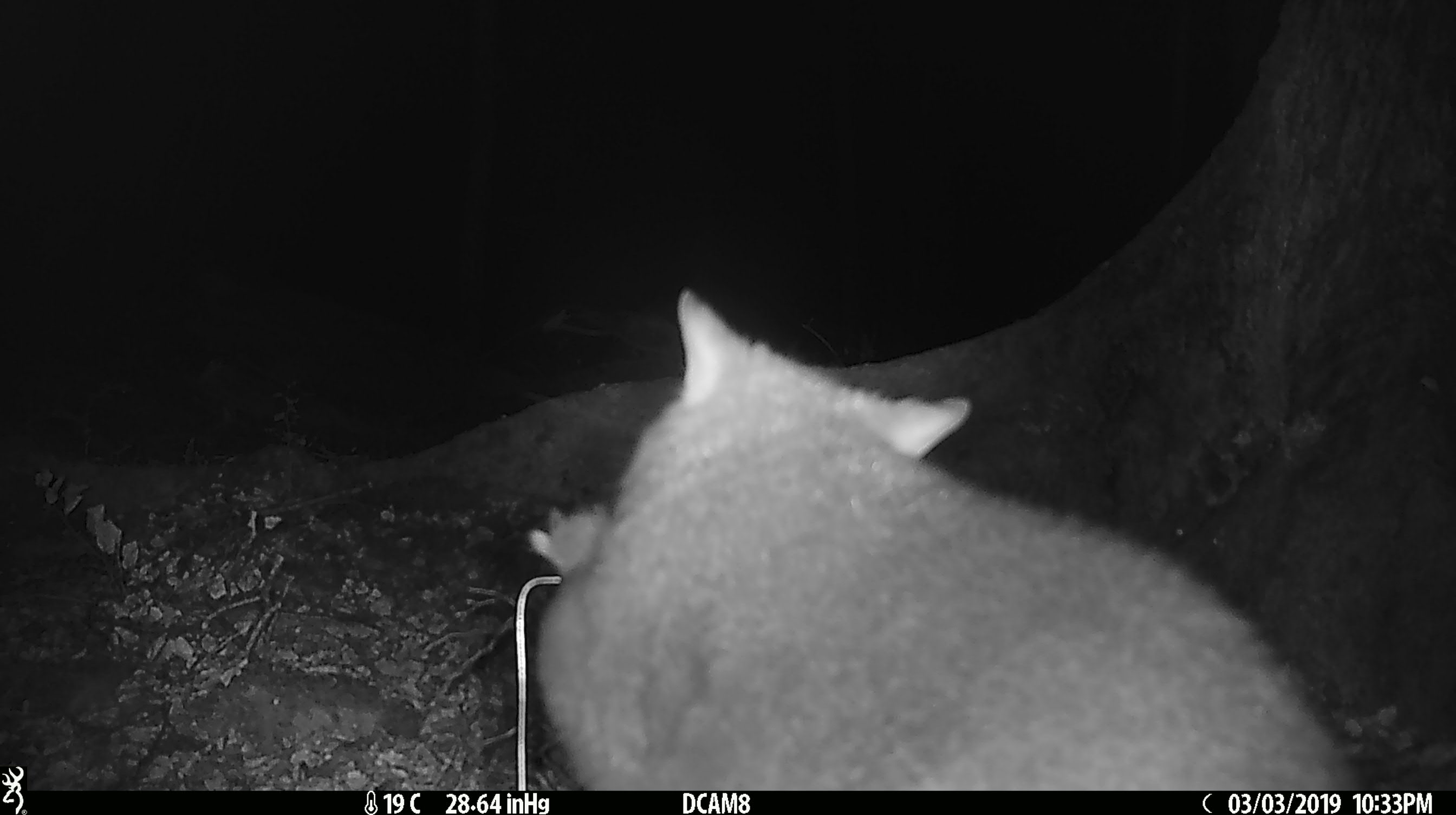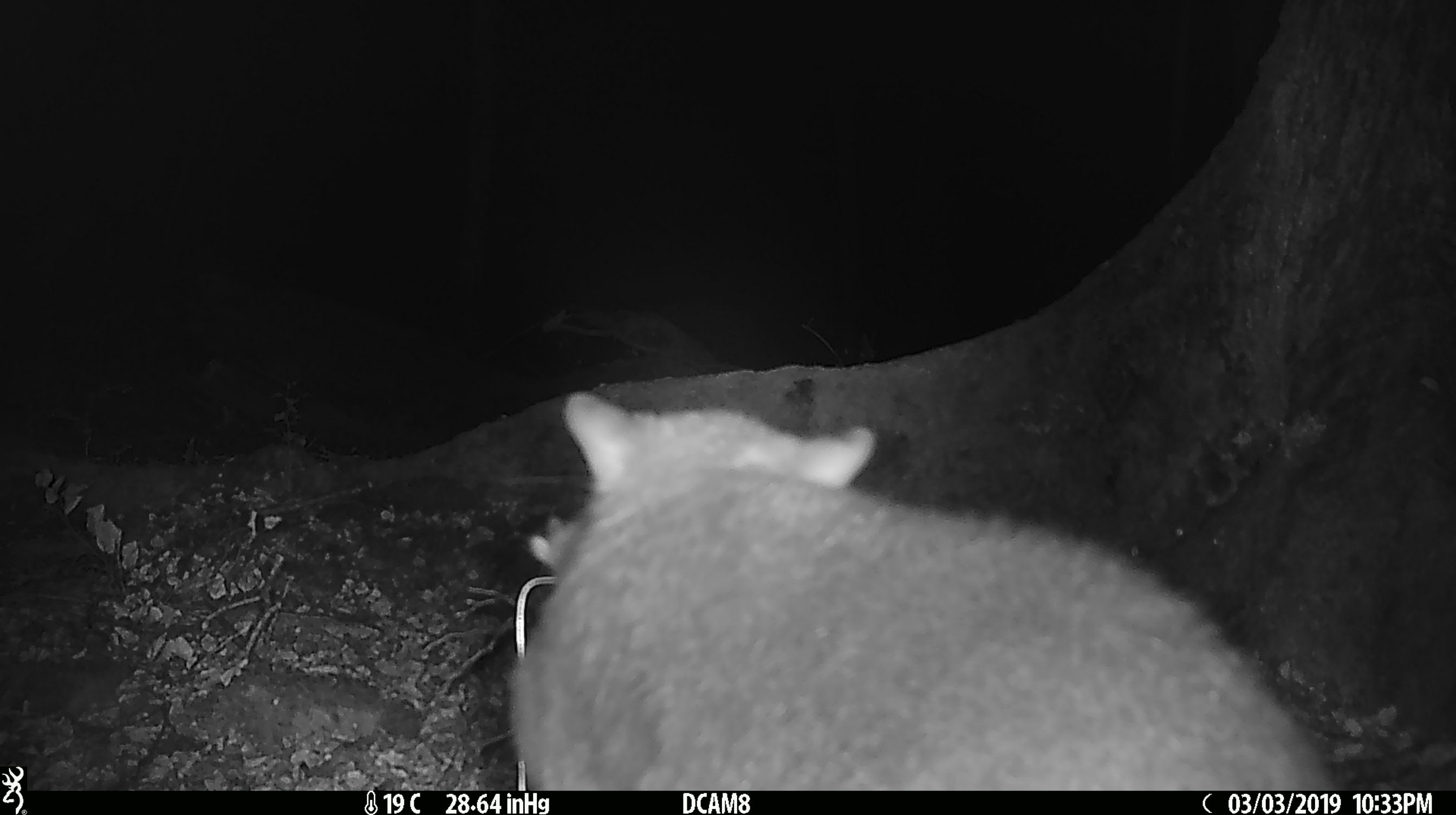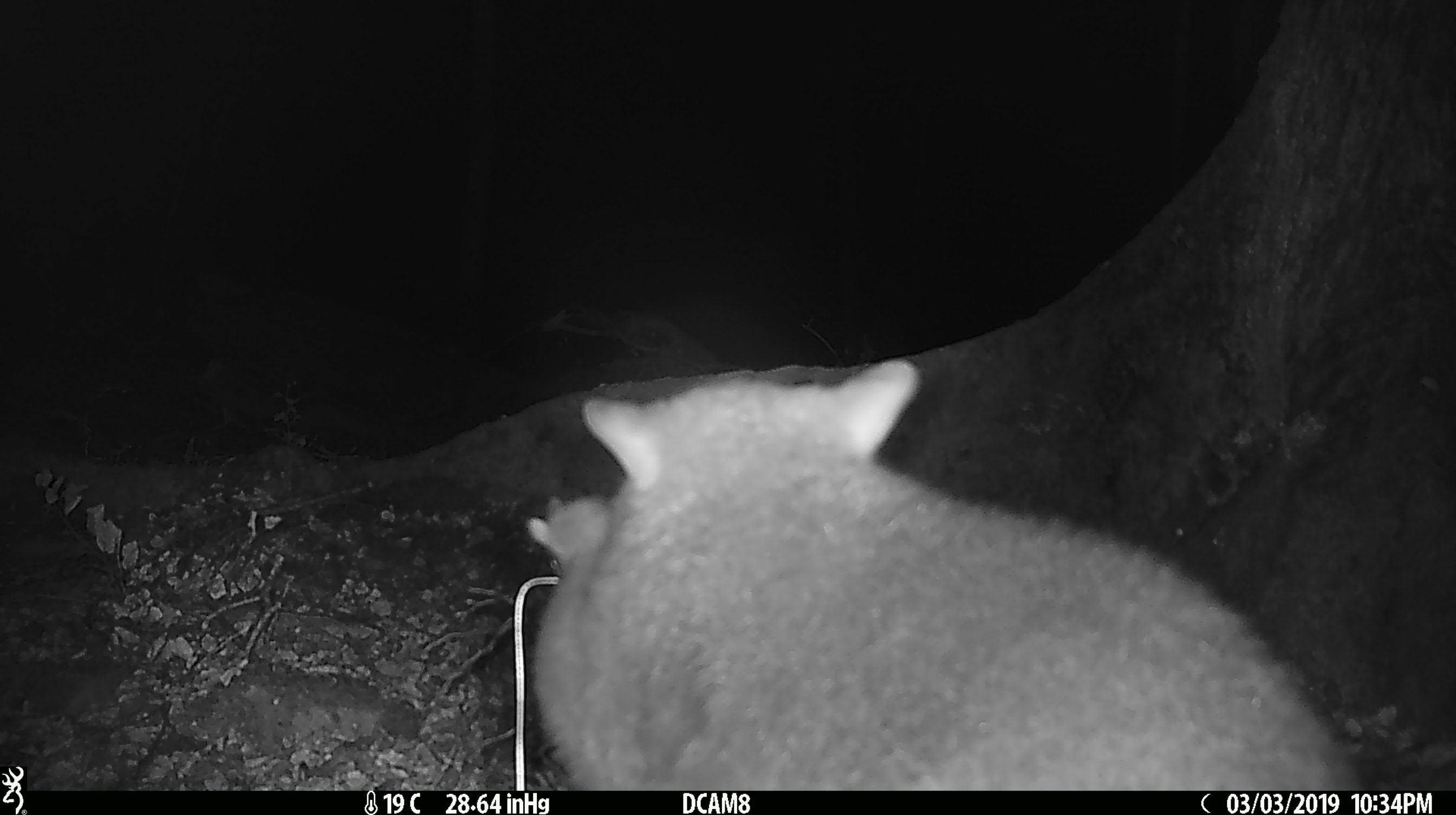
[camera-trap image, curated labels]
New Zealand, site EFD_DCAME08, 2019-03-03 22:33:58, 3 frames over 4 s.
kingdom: Animalia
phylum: Chordata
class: Mammalia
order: Diprotodontia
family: Phalangeridae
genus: Trichosurus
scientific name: Trichosurus vulpecula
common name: common brushtail possum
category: possum